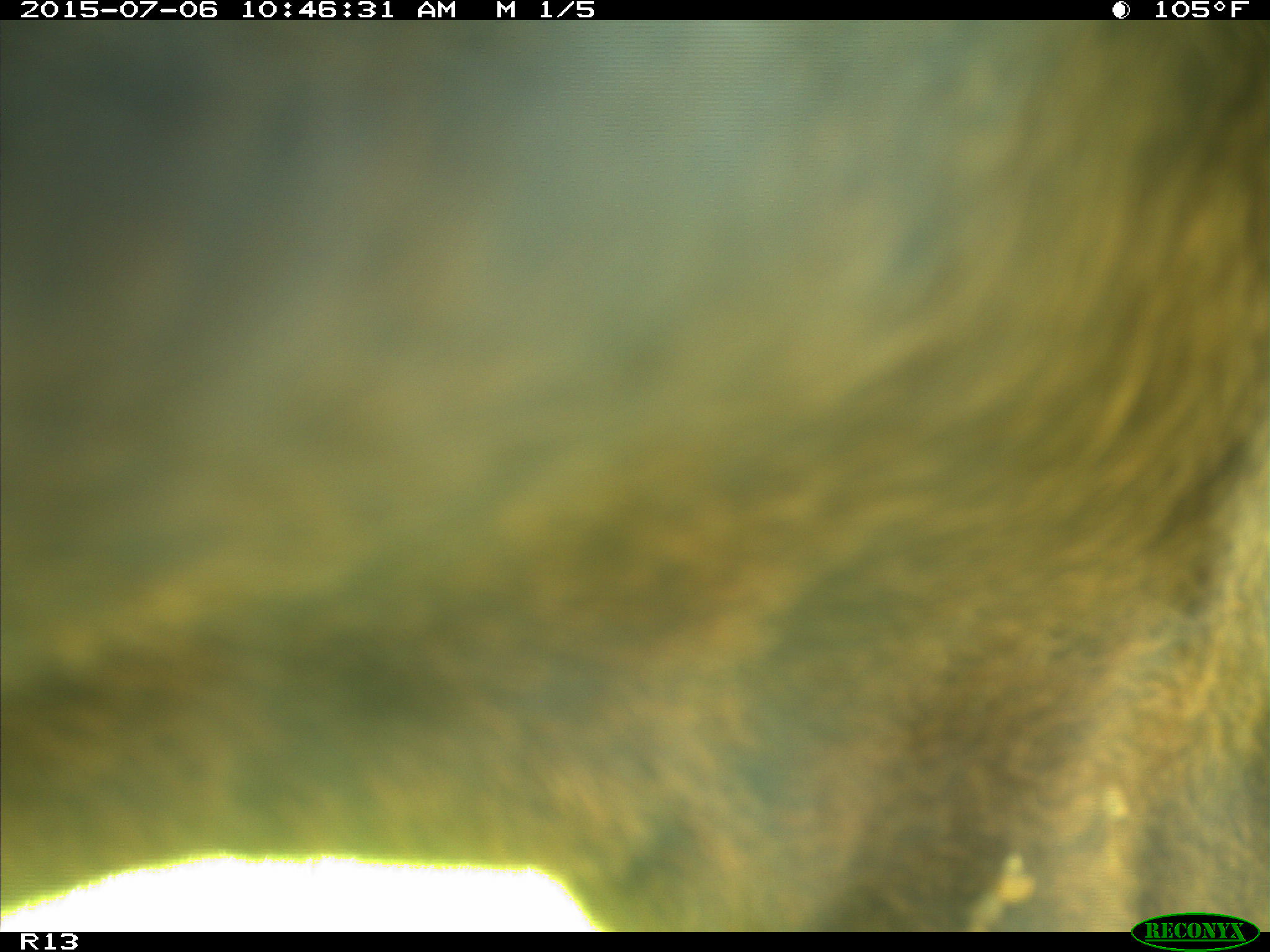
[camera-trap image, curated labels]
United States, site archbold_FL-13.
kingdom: Animalia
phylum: Chordata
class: Mammalia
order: Artiodactyla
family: Bovidae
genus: Bos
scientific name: Bos taurus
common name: domestic cow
Bos taurus (domestic cow).